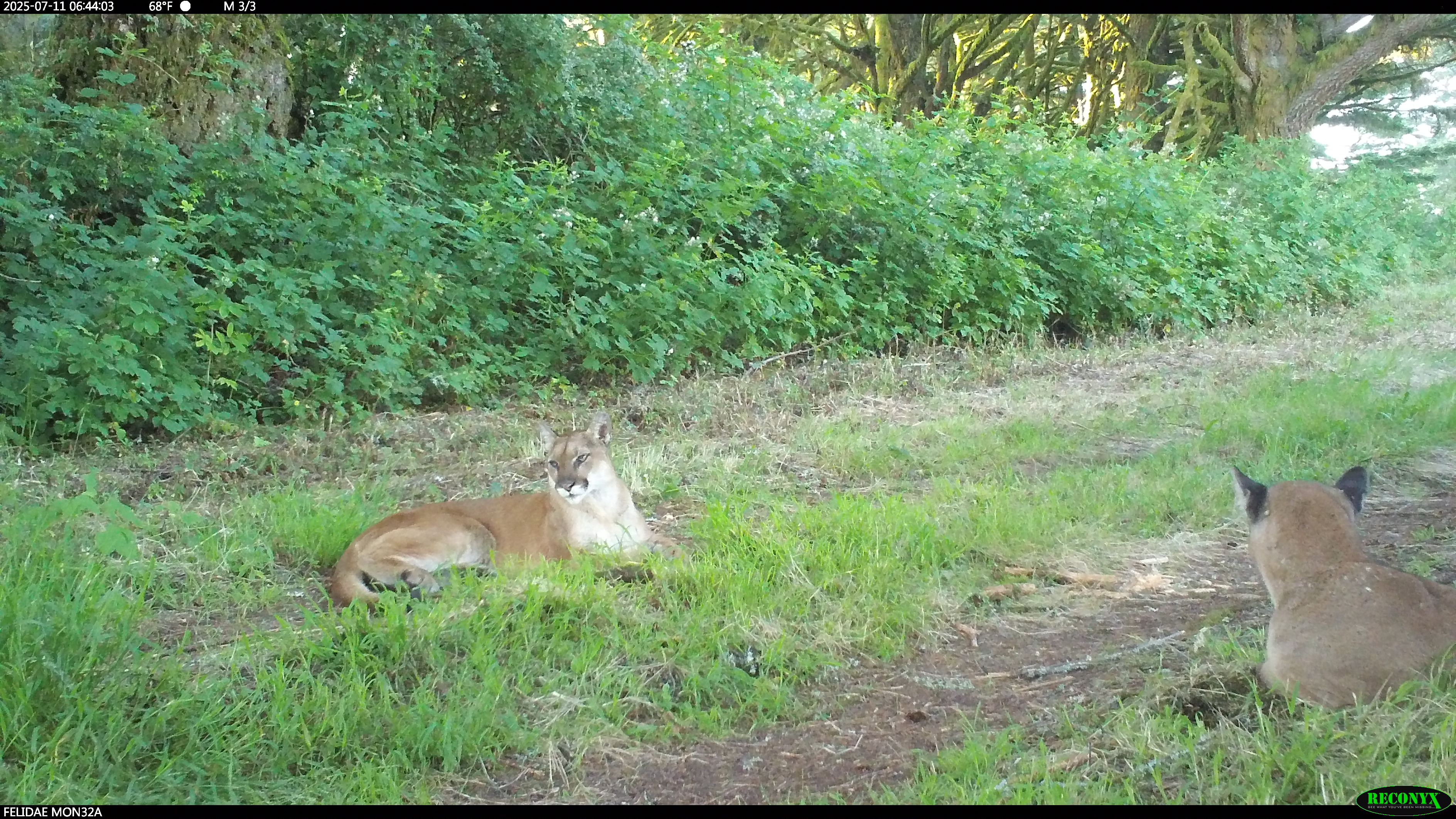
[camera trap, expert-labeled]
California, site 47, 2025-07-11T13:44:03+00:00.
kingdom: Animalia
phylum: Chordata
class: Mammalia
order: Carnivora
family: Felidae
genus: Puma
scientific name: Puma concolor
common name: puma